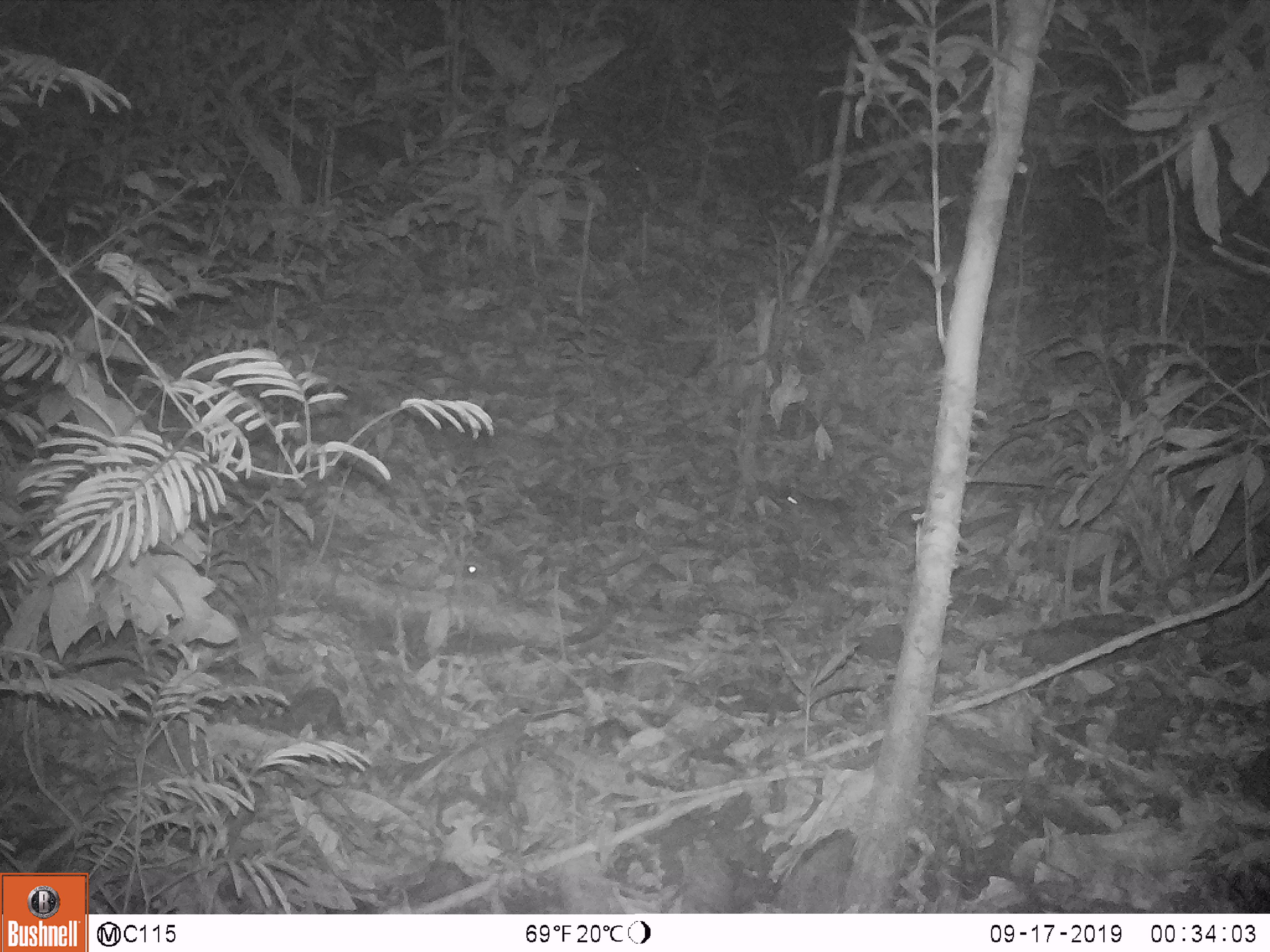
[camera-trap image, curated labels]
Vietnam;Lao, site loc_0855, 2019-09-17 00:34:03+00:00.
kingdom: Animalia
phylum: Chordata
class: Mammalia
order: Rodentia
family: Muridae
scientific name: Muridae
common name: old-world mice and rats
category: unidentified murid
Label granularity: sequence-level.